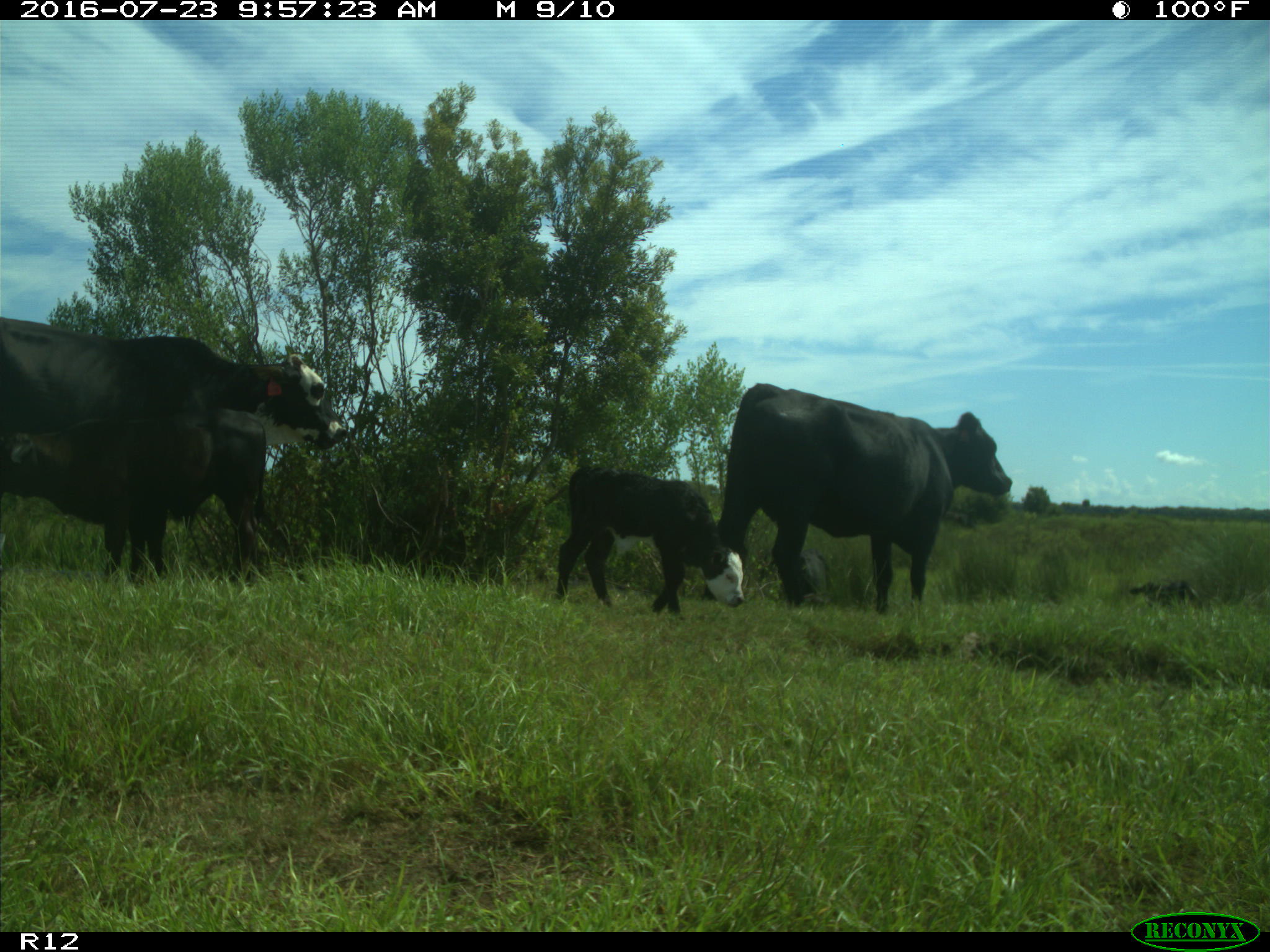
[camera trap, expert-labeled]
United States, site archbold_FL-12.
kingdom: Animalia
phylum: Chordata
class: Mammalia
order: Artiodactyla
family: Bovidae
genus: Bos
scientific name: Bos taurus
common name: domestic cow